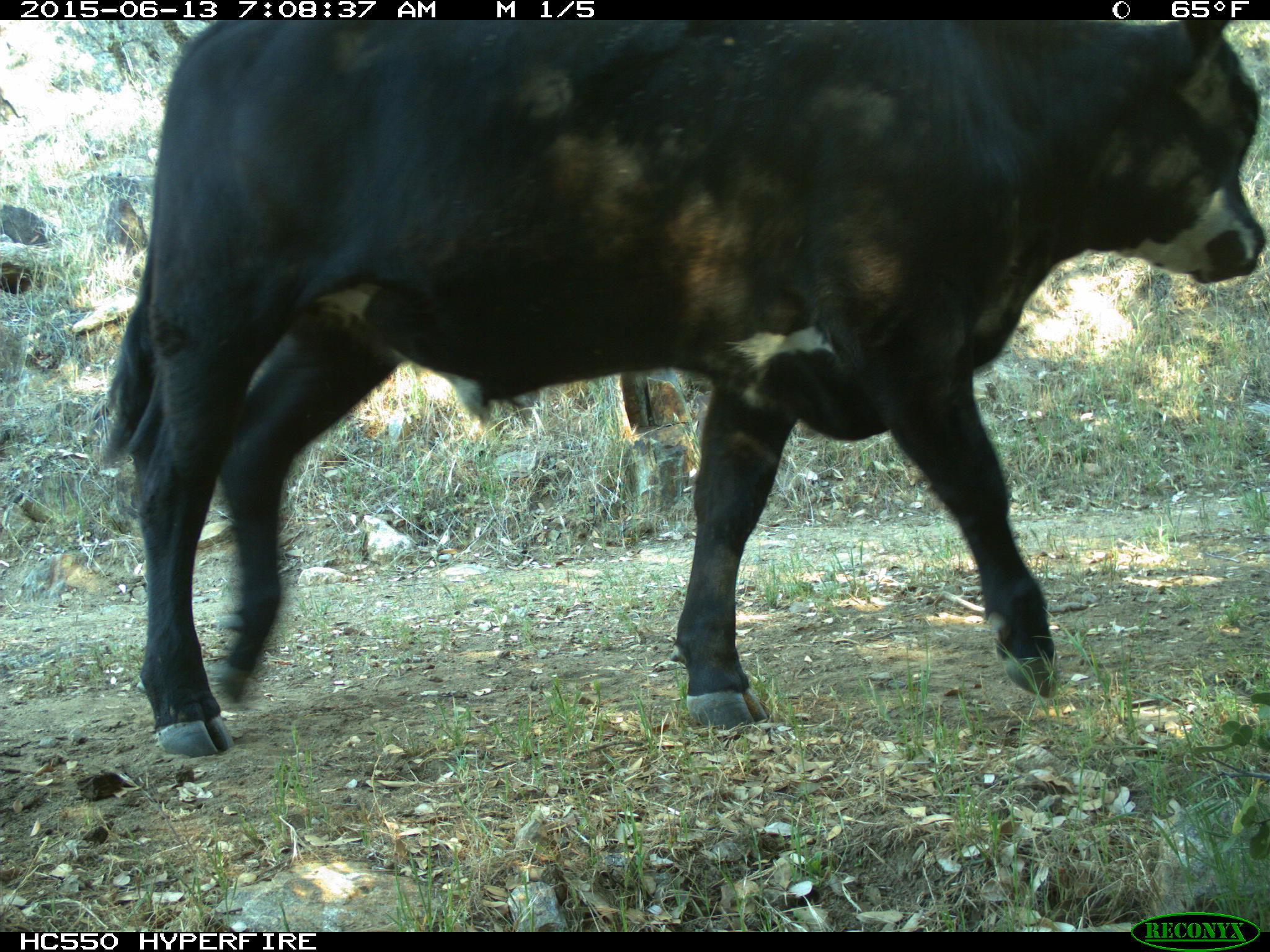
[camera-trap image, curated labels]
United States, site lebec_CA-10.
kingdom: Animalia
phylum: Chordata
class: Mammalia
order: Artiodactyla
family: Bovidae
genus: Bos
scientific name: Bos taurus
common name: domestic cow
Bos taurus (domestic cow).